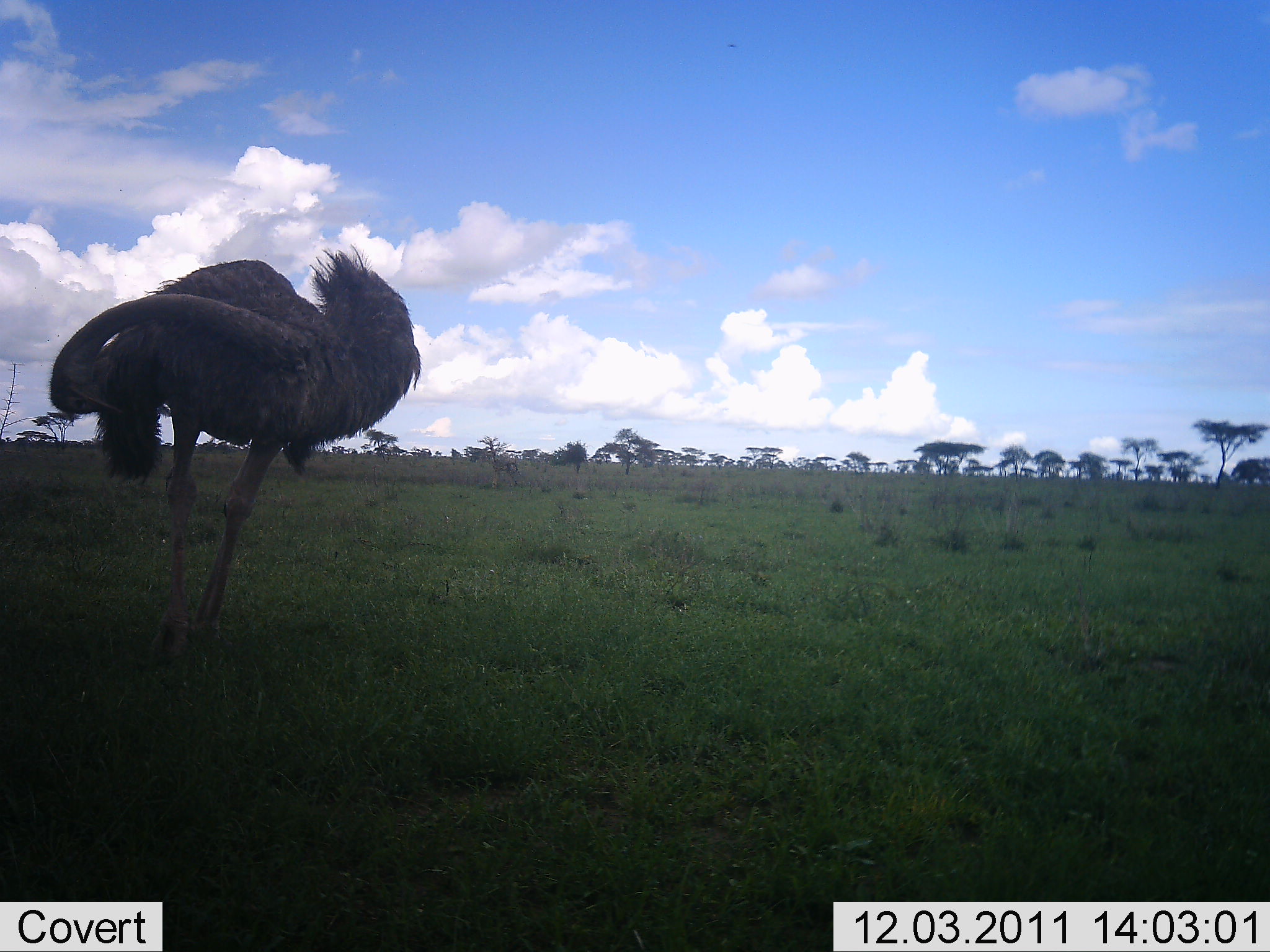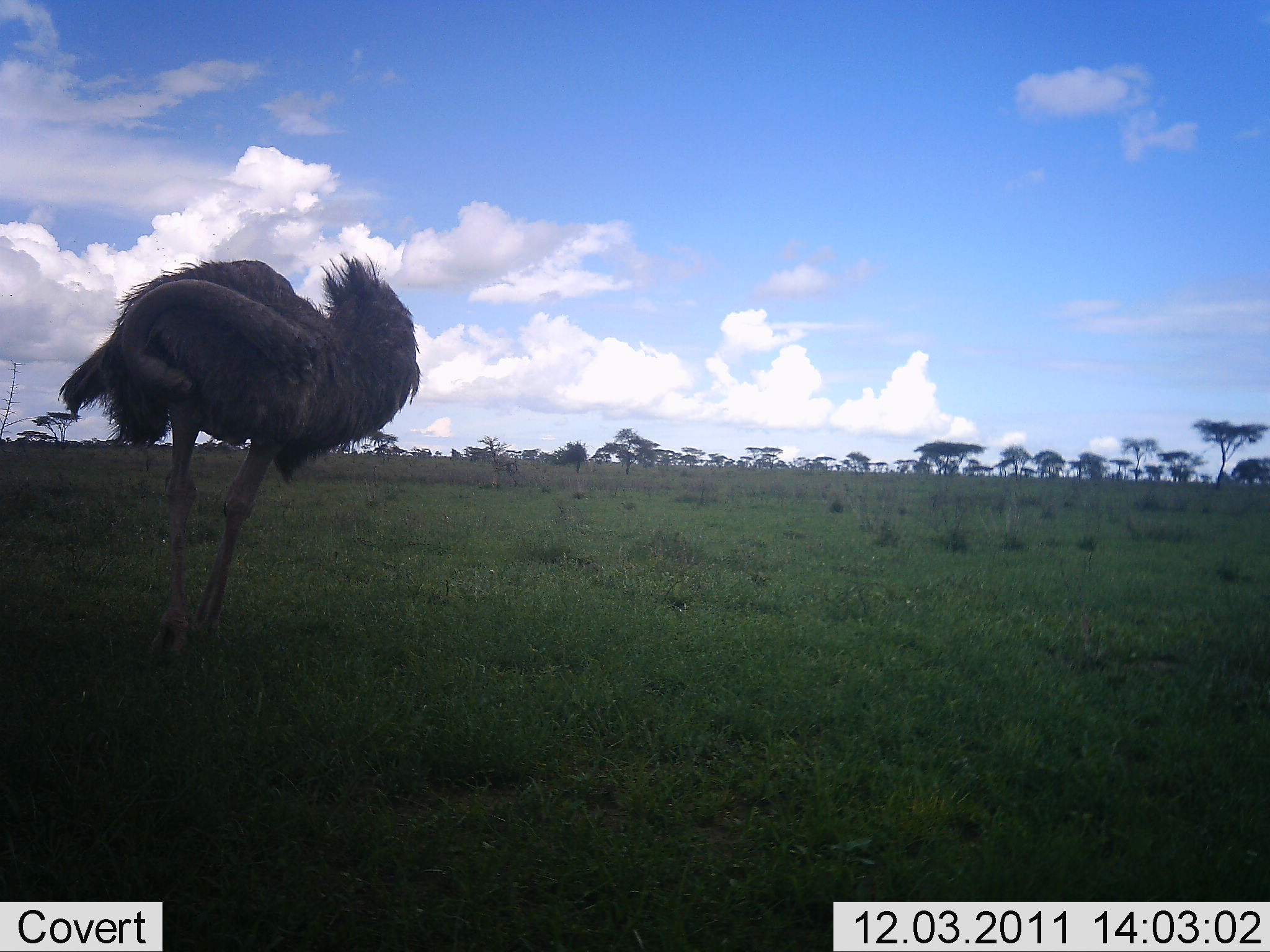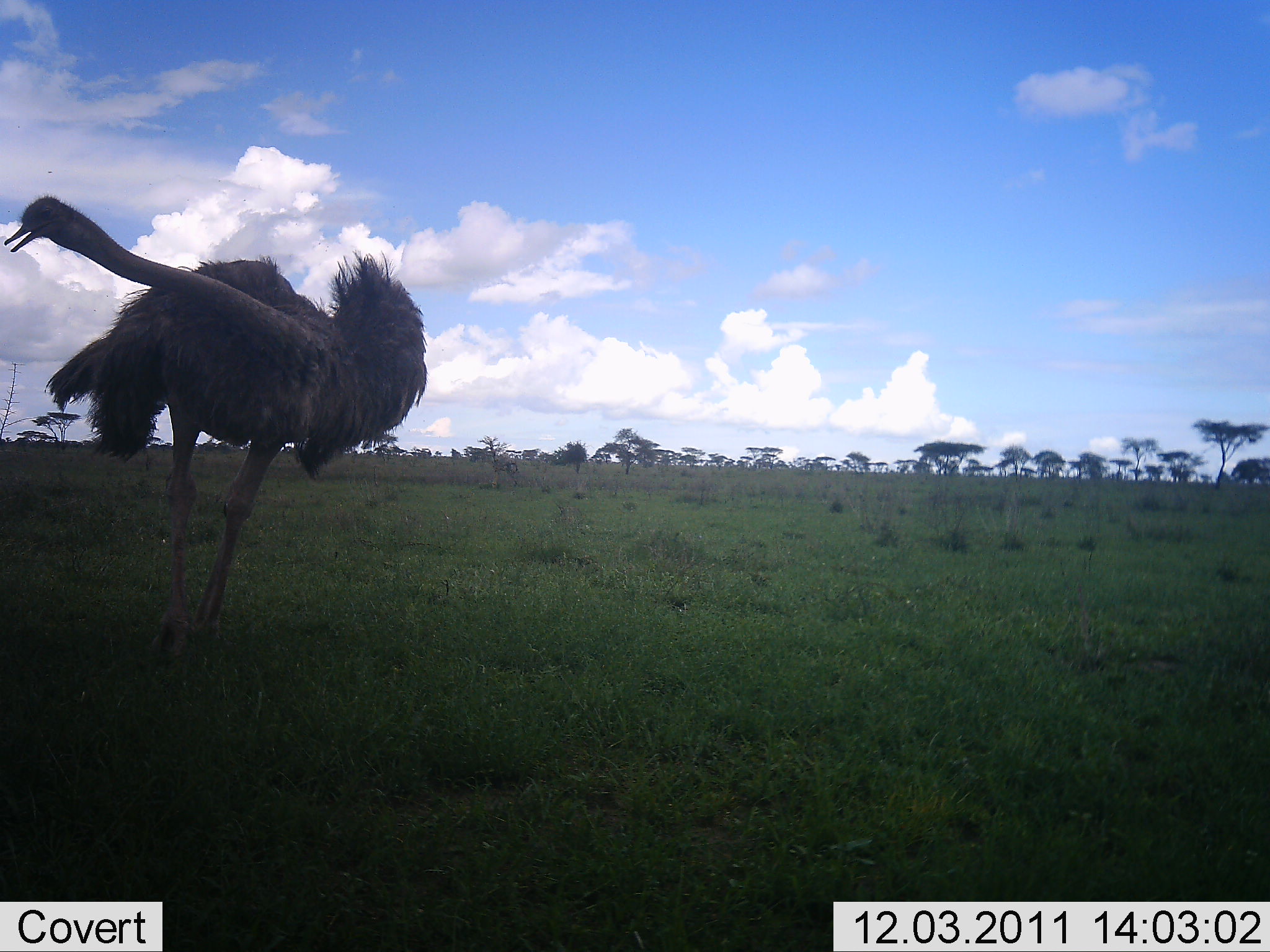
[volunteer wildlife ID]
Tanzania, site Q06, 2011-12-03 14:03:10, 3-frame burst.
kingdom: Animalia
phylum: Chordata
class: Aves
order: Struthioniformes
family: Struthionidae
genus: Struthio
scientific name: Struthio camelus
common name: ostrich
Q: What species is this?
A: Ostrich (Struthio camelus).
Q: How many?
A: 1.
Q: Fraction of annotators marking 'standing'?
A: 67%.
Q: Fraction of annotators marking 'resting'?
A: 8%.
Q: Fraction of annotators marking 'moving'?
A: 25%.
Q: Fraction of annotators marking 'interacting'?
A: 0%.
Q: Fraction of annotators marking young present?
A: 0%.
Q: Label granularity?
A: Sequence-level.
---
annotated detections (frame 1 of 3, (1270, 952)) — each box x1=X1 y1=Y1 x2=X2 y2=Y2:
animal: x1=50 y1=249 x2=422 y2=661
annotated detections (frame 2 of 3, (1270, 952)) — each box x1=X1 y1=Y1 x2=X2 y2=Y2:
animal: x1=61 y1=252 x2=425 y2=660